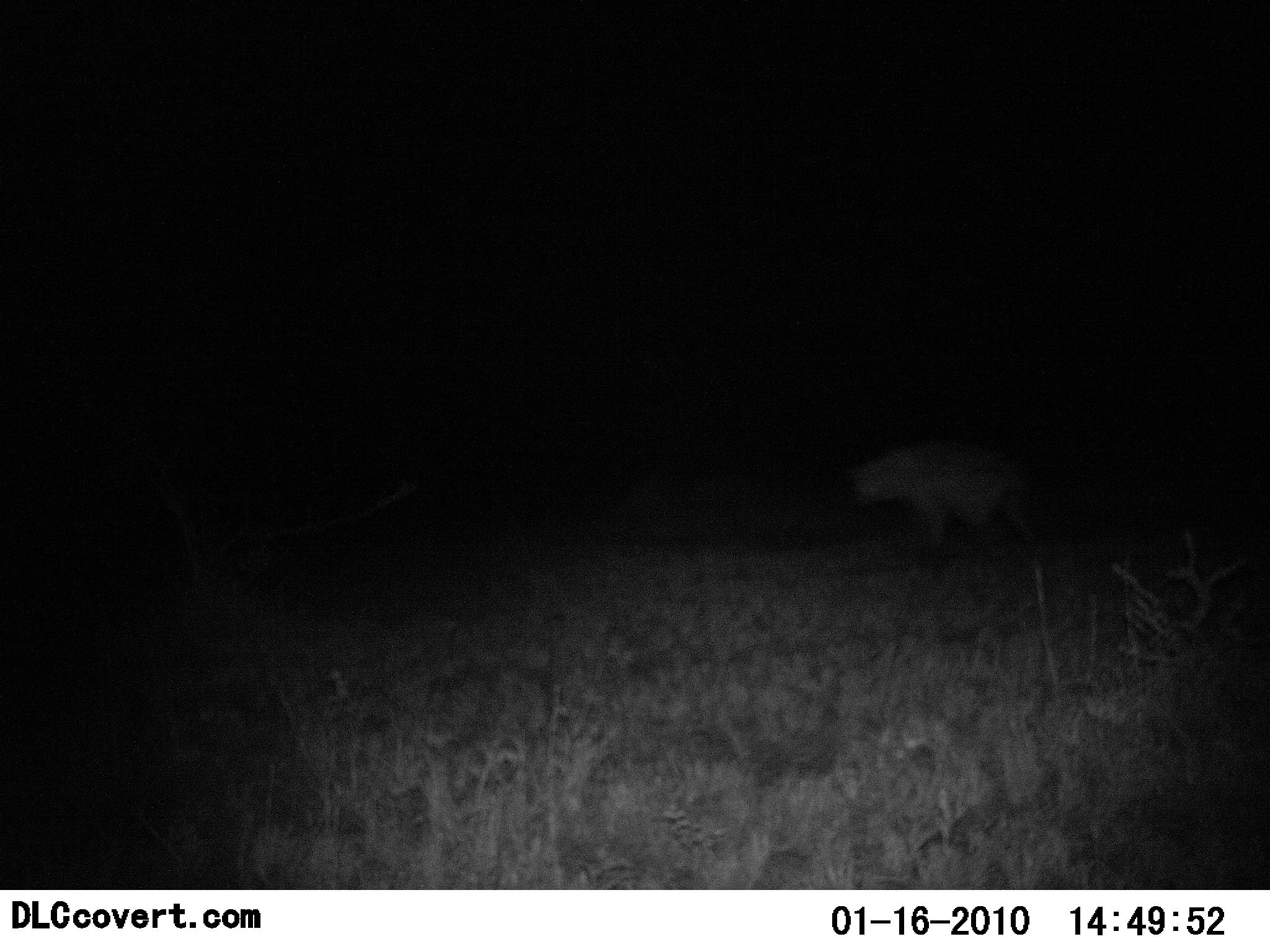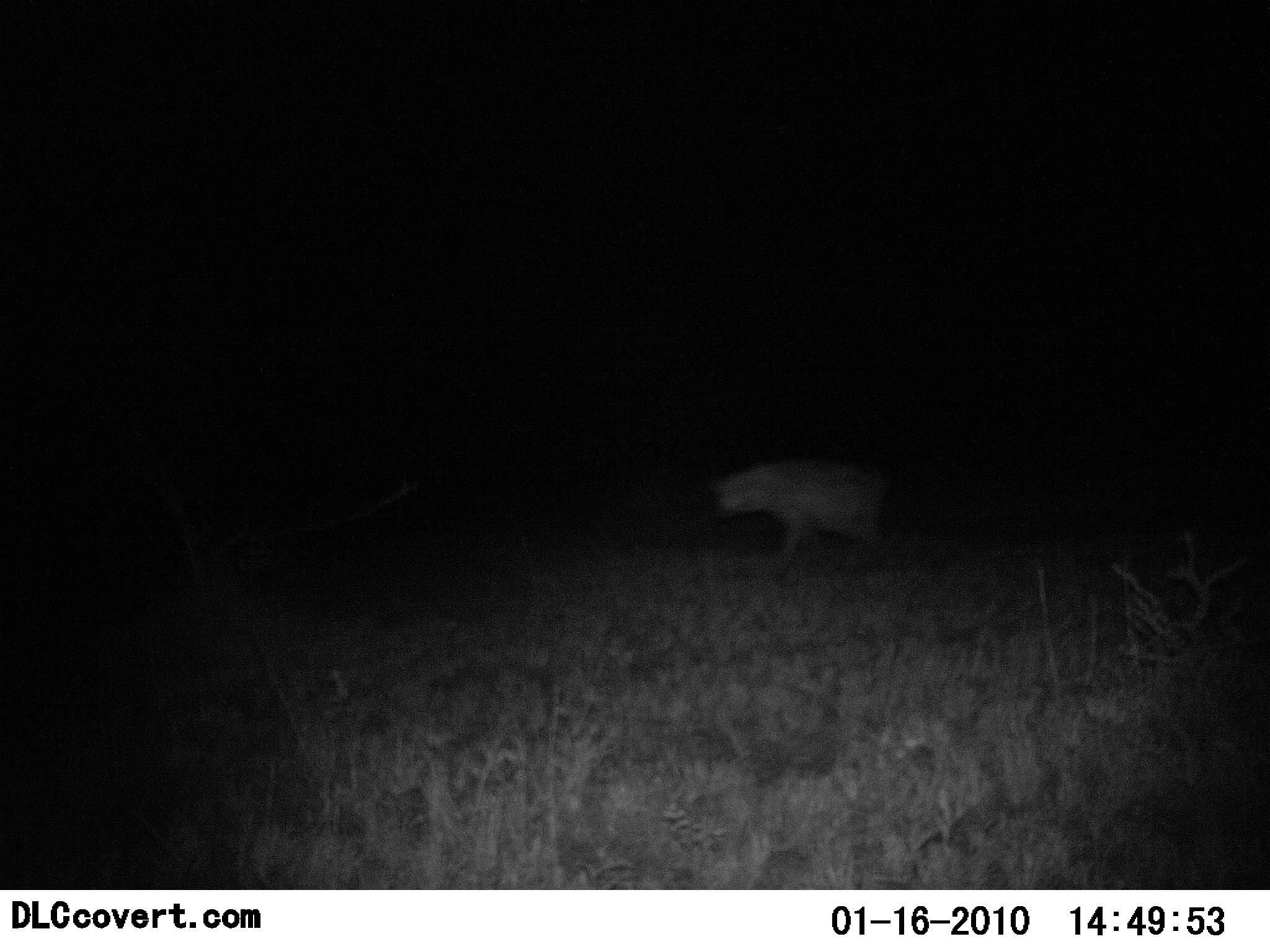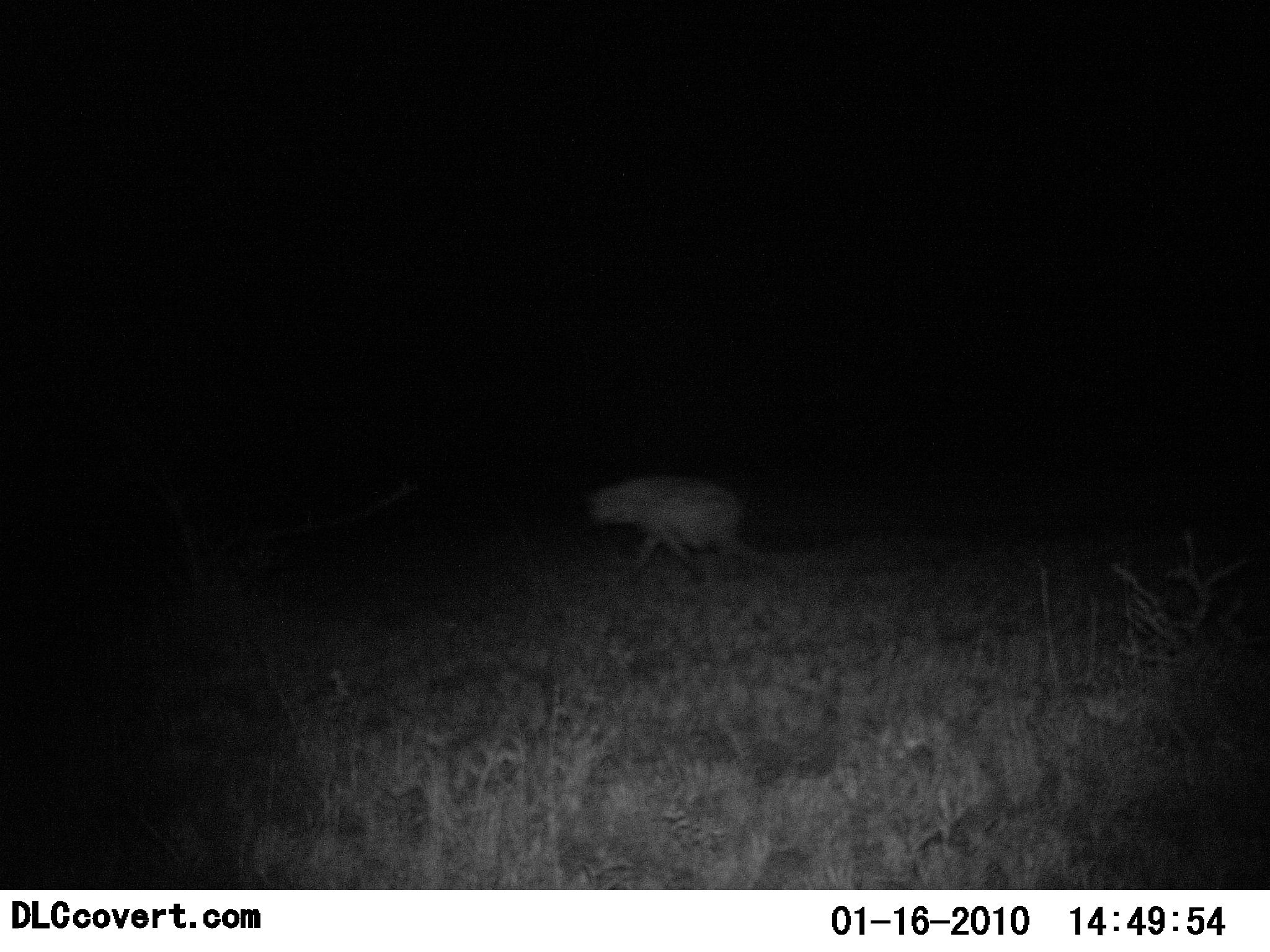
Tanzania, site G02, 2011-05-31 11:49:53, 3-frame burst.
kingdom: Animalia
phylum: Chordata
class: Mammalia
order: Carnivora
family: Hyaenidae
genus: Crocuta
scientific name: Crocuta crocuta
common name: spotted hyena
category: hyenaspotted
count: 1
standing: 0%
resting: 0%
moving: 100%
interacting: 0%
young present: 0%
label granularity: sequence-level